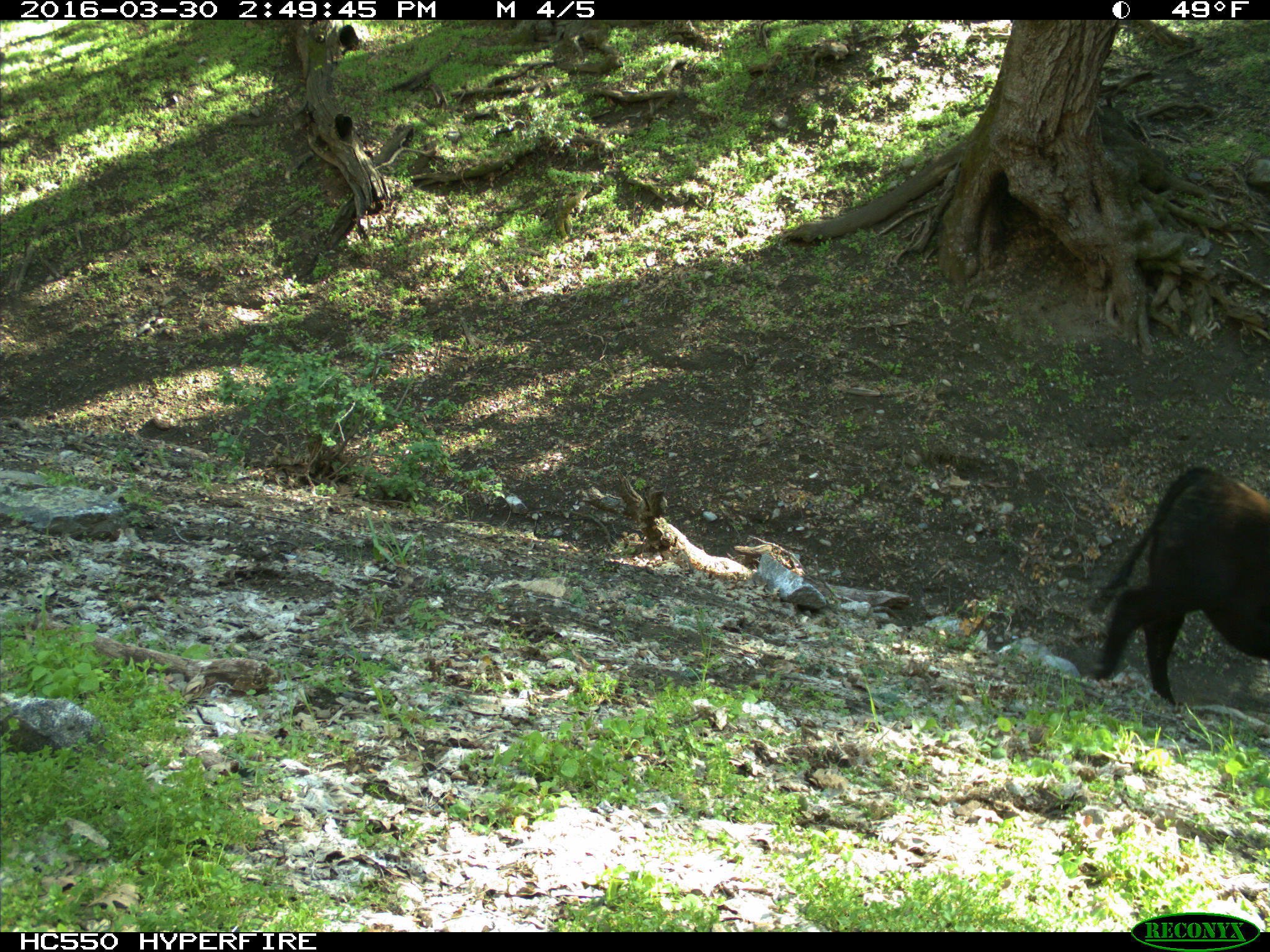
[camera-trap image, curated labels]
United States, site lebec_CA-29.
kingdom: Animalia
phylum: Chordata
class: Mammalia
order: Artiodactyla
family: Bovidae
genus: Bos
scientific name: Bos taurus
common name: domestic cow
Bos taurus (domestic cow).